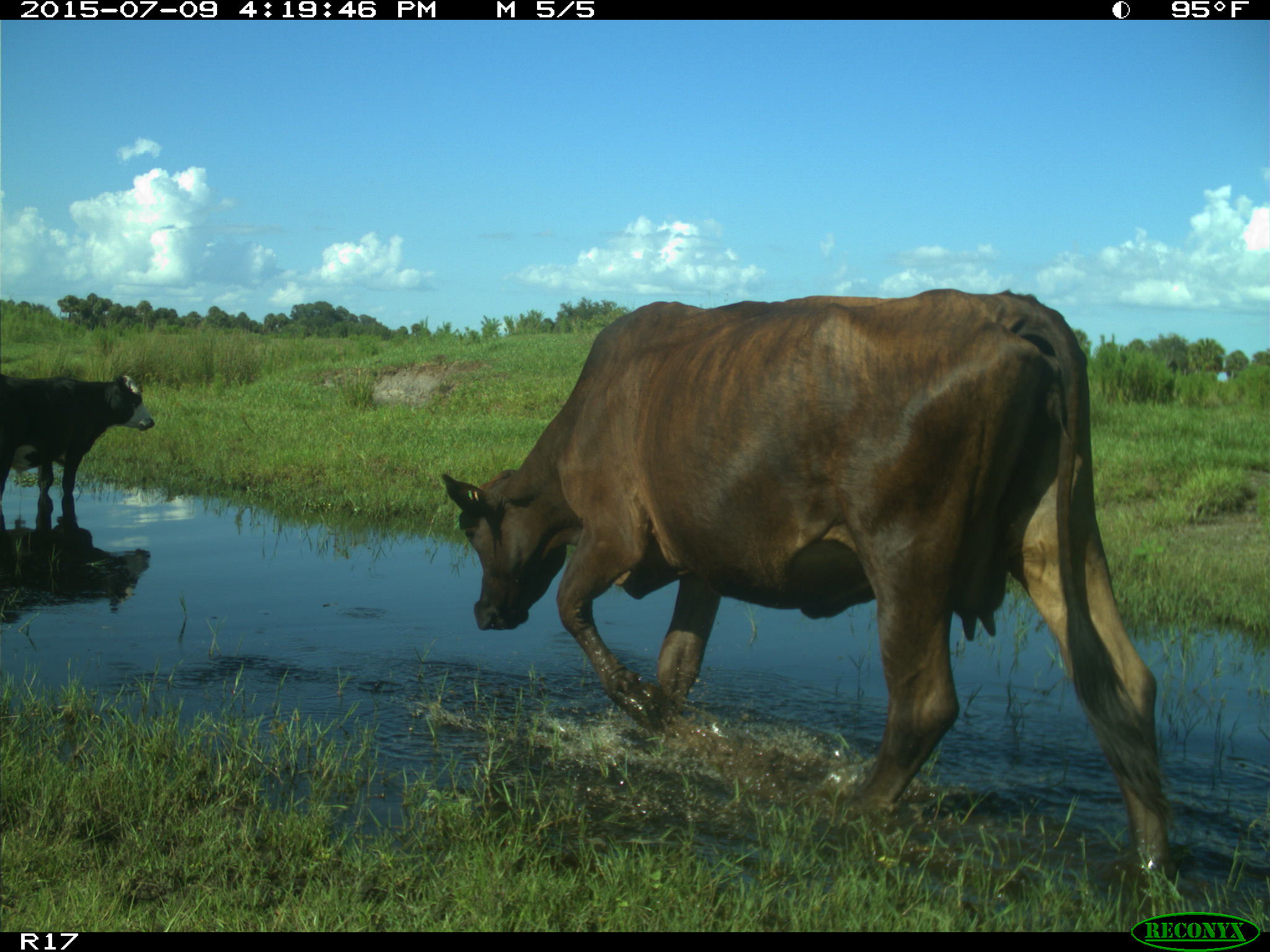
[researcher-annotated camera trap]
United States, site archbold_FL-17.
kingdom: Animalia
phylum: Chordata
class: Mammalia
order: Artiodactyla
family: Bovidae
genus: Bos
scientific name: Bos taurus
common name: domestic cow